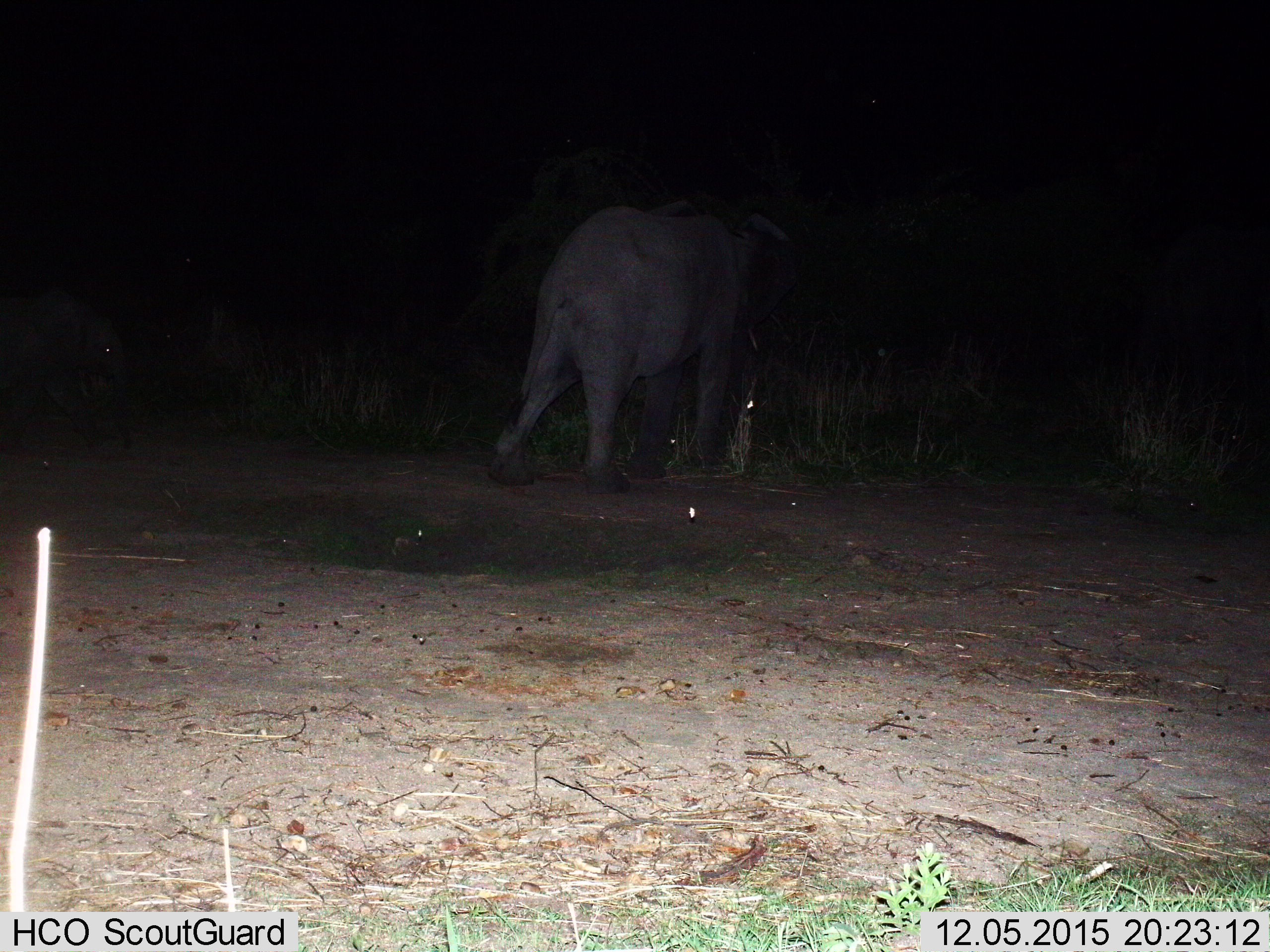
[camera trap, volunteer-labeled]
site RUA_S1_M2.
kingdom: Animalia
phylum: Chordata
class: Mammalia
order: Proboscidea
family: Elephantidae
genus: Loxodonta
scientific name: Loxodonta africana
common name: african bush elephant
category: elephant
Elephant (african bush elephant) (Loxodonta africana), count 2. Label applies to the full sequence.